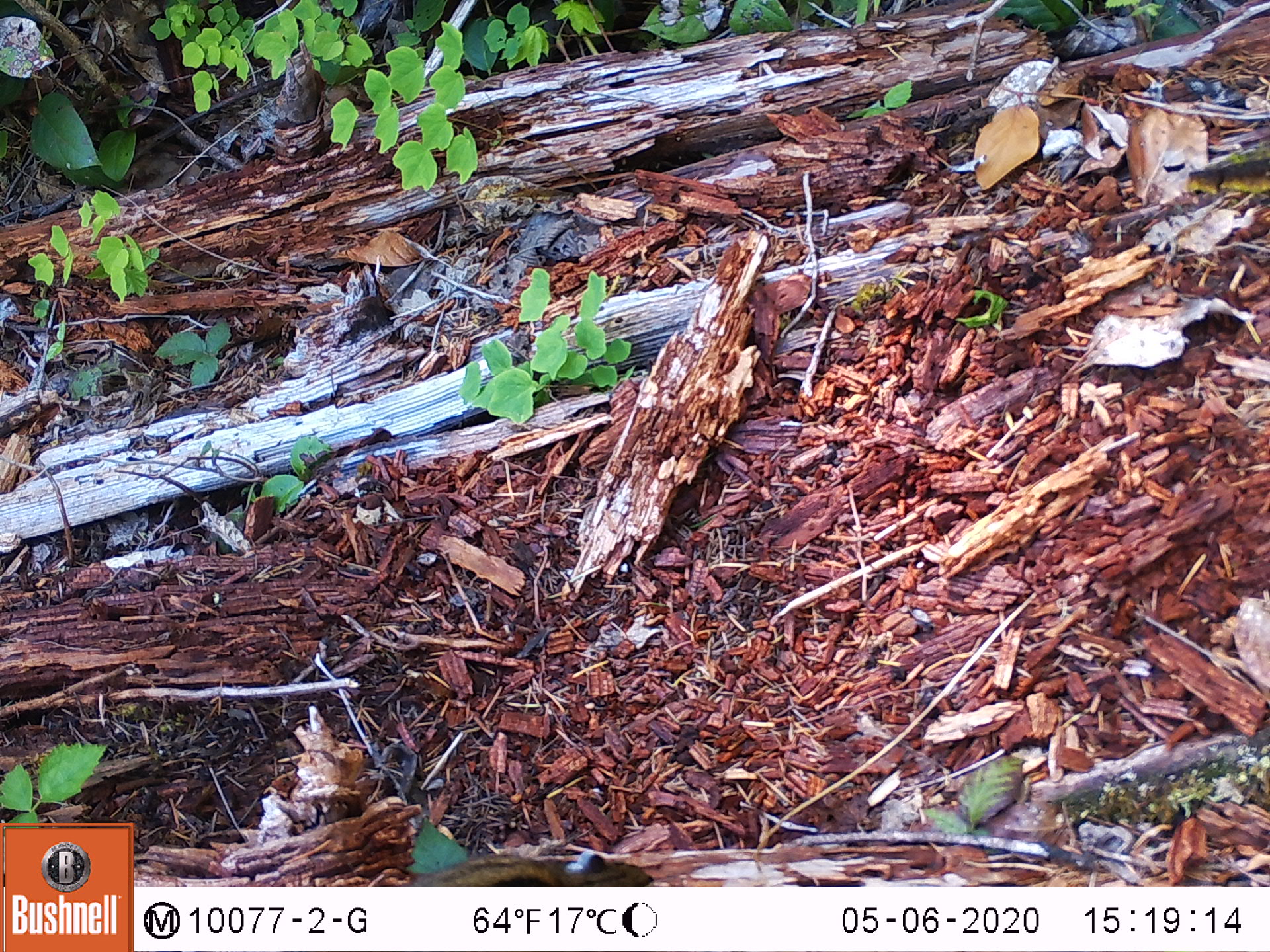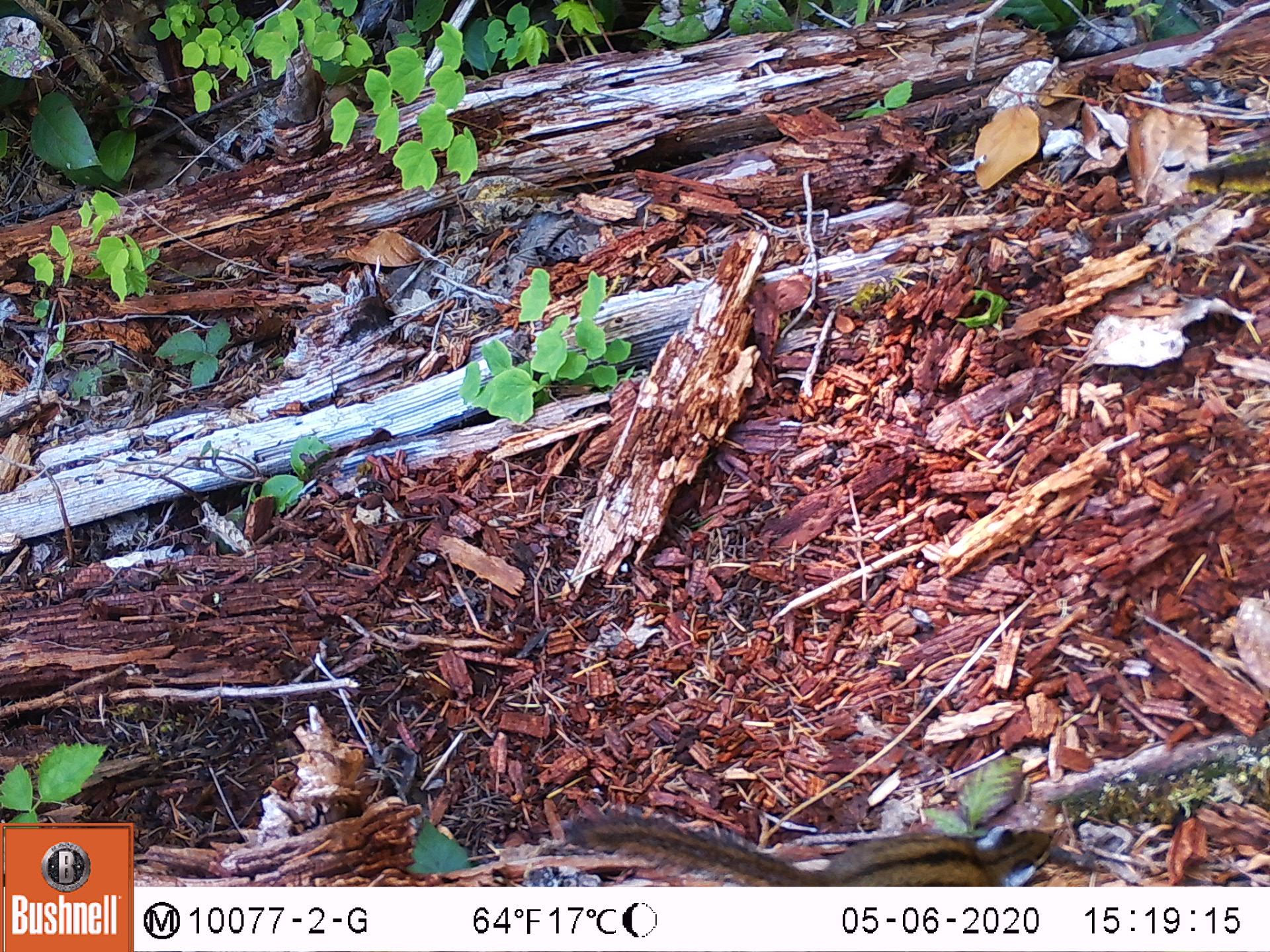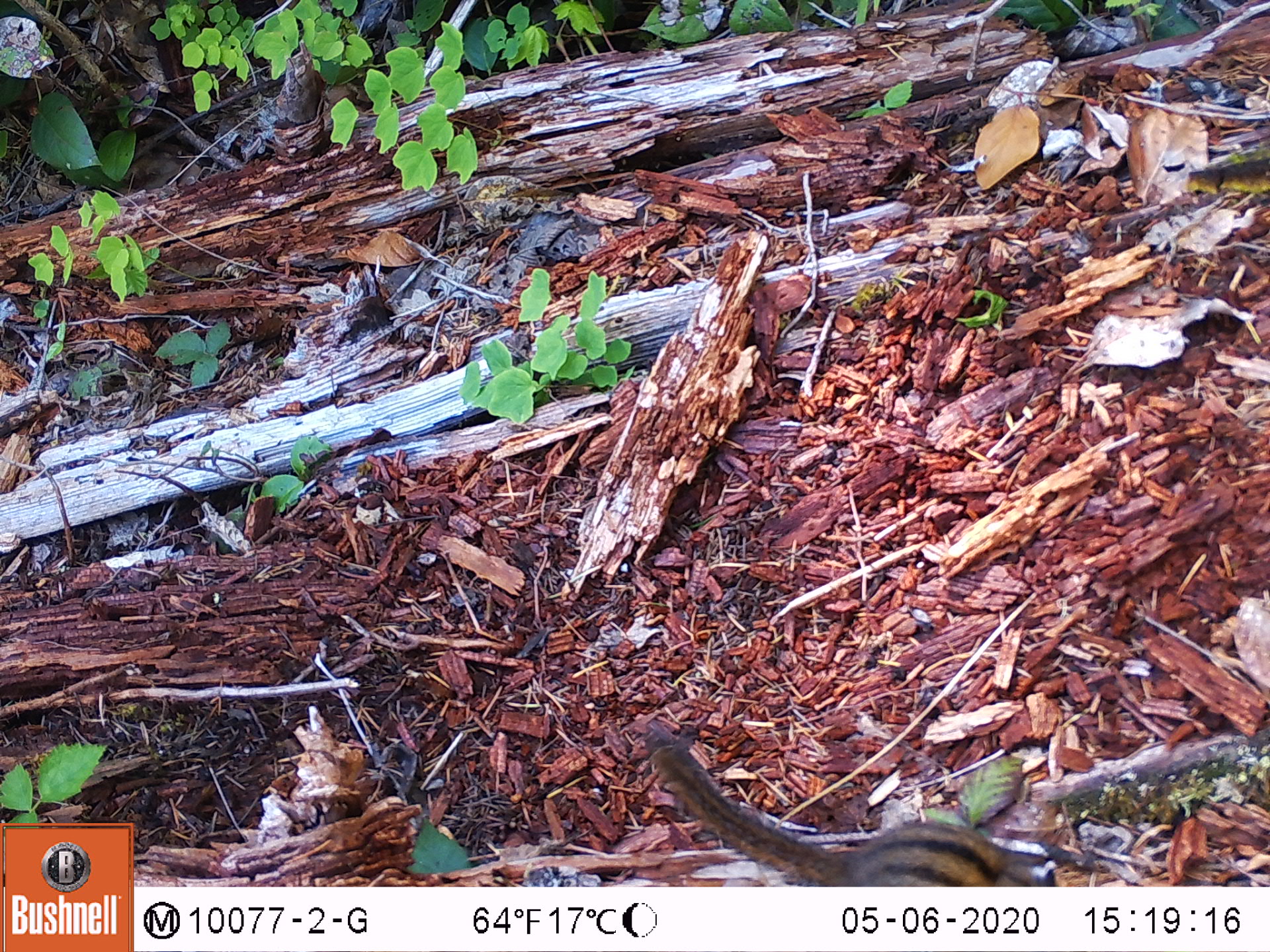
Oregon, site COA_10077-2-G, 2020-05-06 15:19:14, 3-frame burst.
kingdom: Animalia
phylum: Chordata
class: Mammalia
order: Rodentia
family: Sciuridae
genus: Neotamias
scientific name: Neotamias townsendii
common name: townsend's chipmunk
Townsend's chipmunk (Neotamias townsendii).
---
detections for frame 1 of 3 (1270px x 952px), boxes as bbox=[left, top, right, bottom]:
townsend's chipmunk: bbox=[411, 842, 656, 884]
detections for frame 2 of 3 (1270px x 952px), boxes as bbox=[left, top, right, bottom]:
townsend's chipmunk: bbox=[560, 797, 1070, 882]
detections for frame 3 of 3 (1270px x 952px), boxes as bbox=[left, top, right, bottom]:
townsend's chipmunk: bbox=[635, 719, 1065, 882]